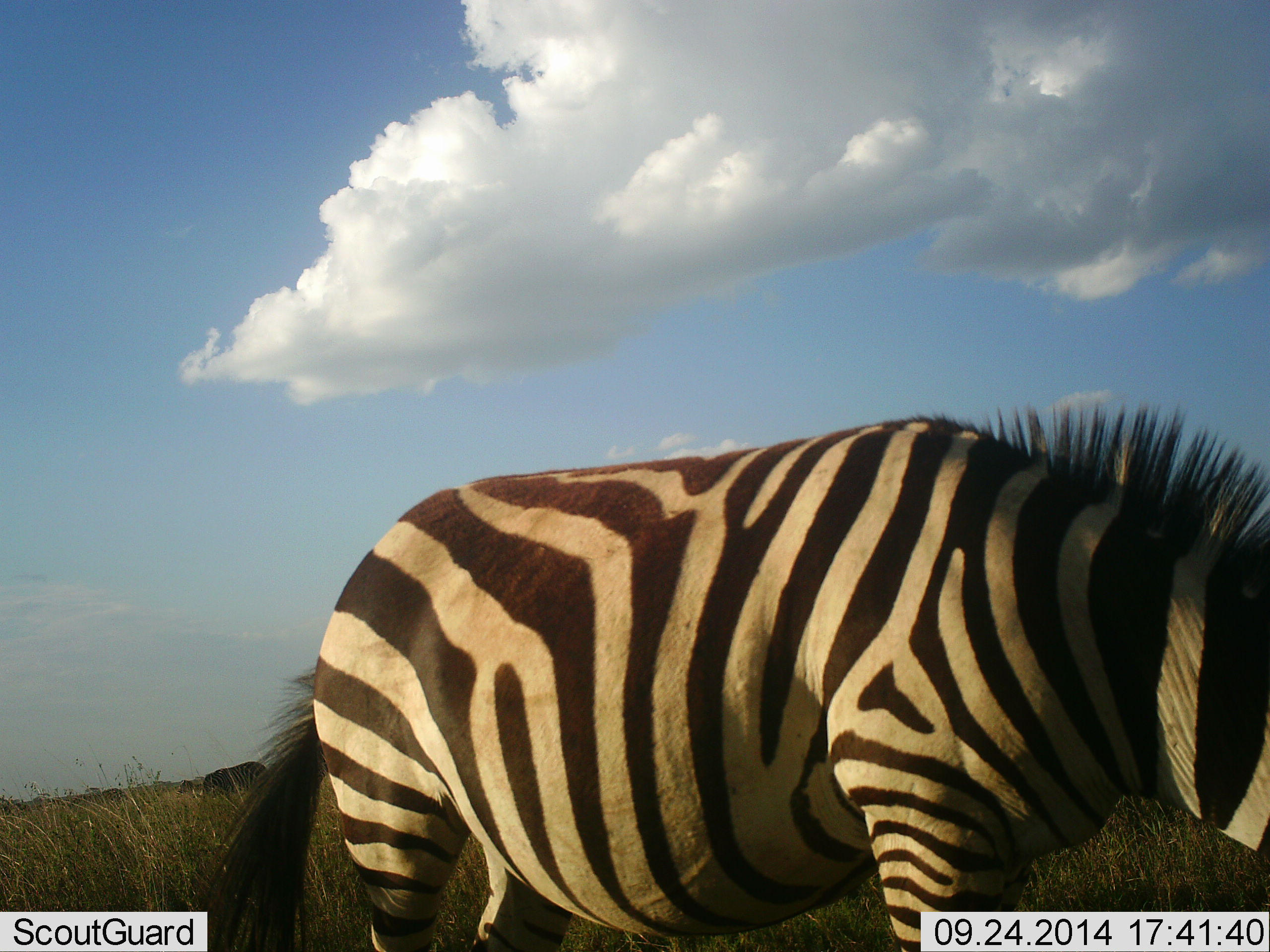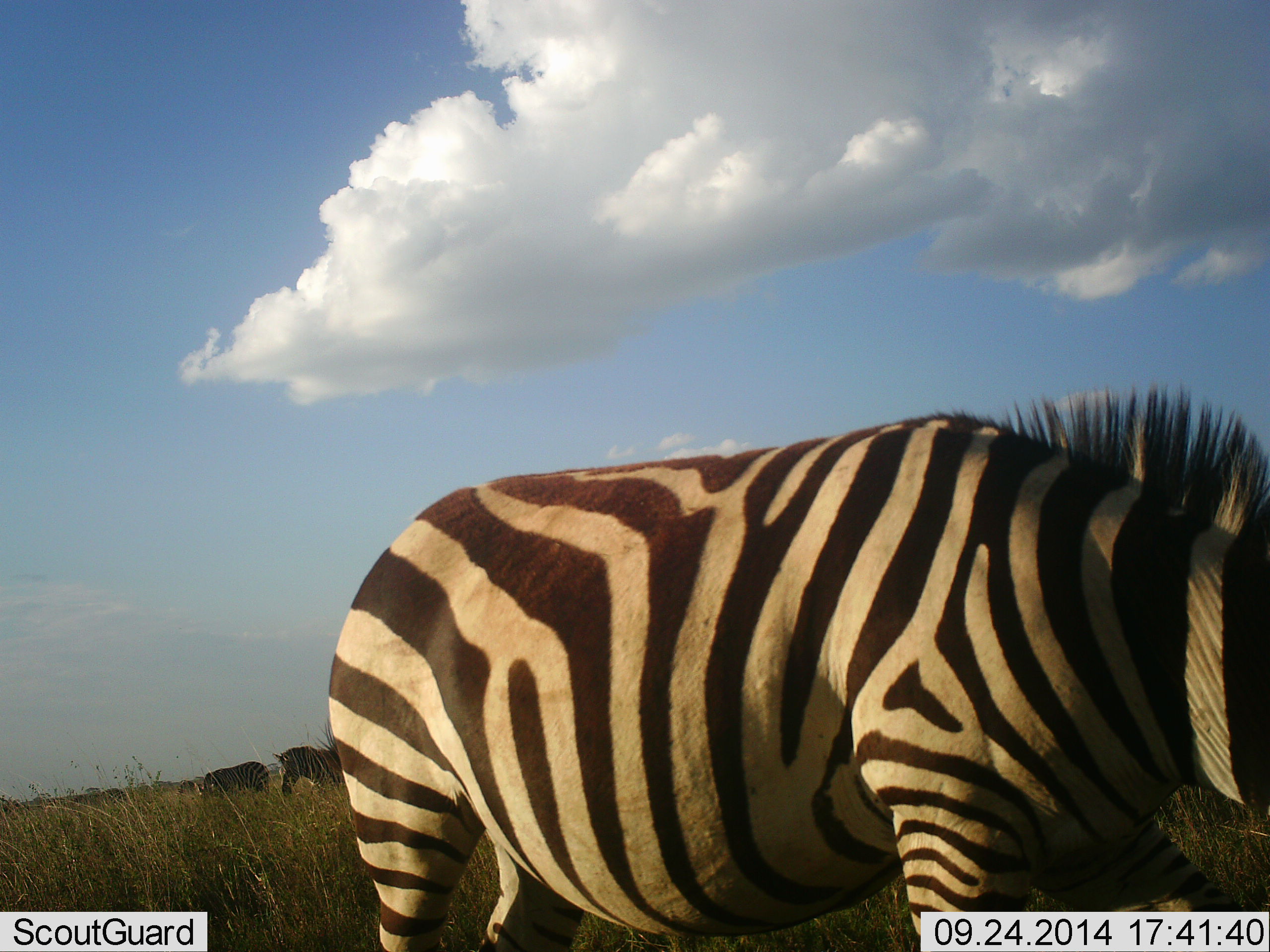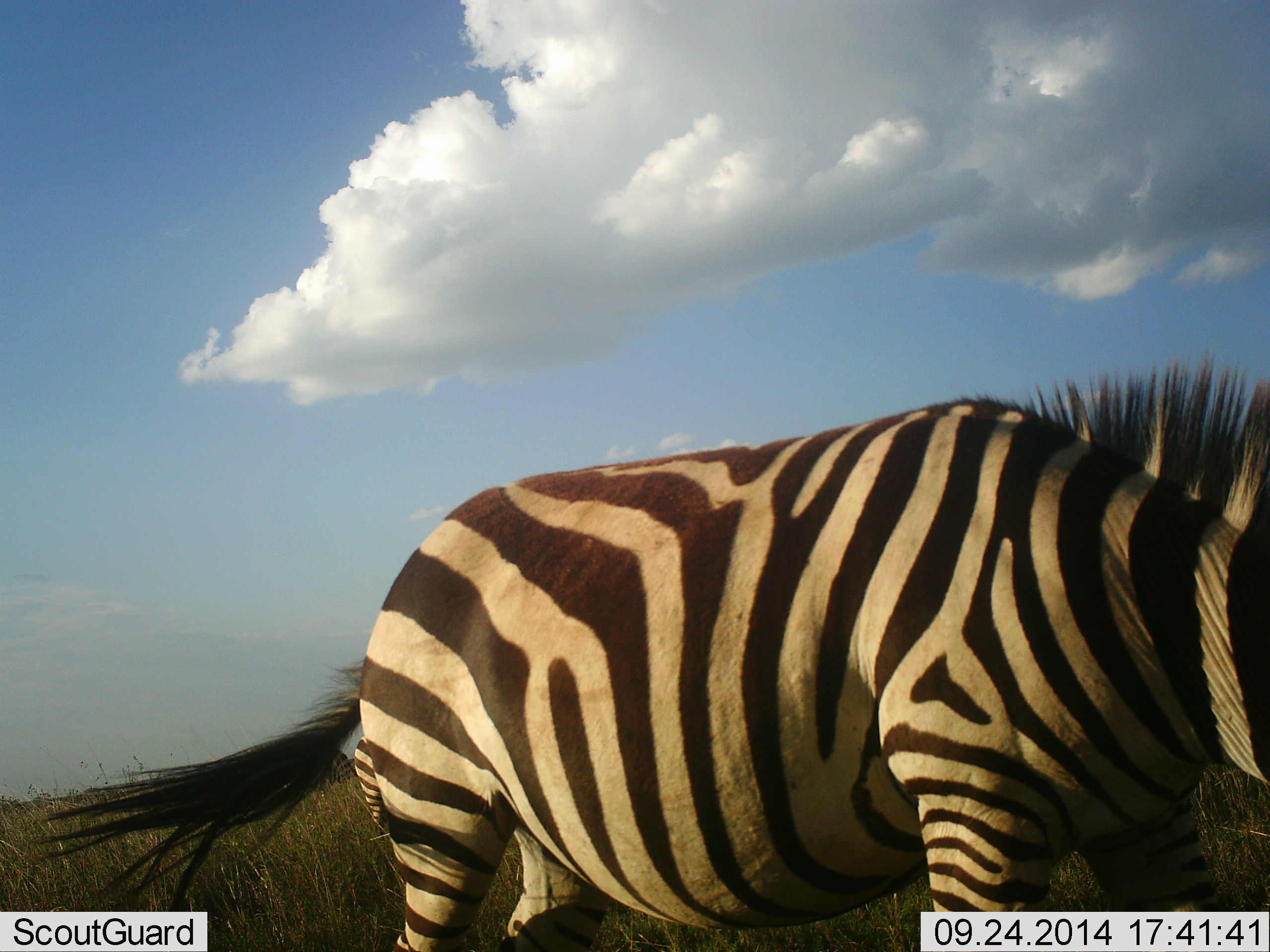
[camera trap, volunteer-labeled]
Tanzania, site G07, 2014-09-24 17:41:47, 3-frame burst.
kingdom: Animalia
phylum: Chordata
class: Mammalia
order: Perissodactyla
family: Equidae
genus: Equus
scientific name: Equus quagga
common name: plains zebra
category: zebra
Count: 3.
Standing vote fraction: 36%.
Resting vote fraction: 0%.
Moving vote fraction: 18%.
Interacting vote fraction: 0%.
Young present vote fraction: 0%.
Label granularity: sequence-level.